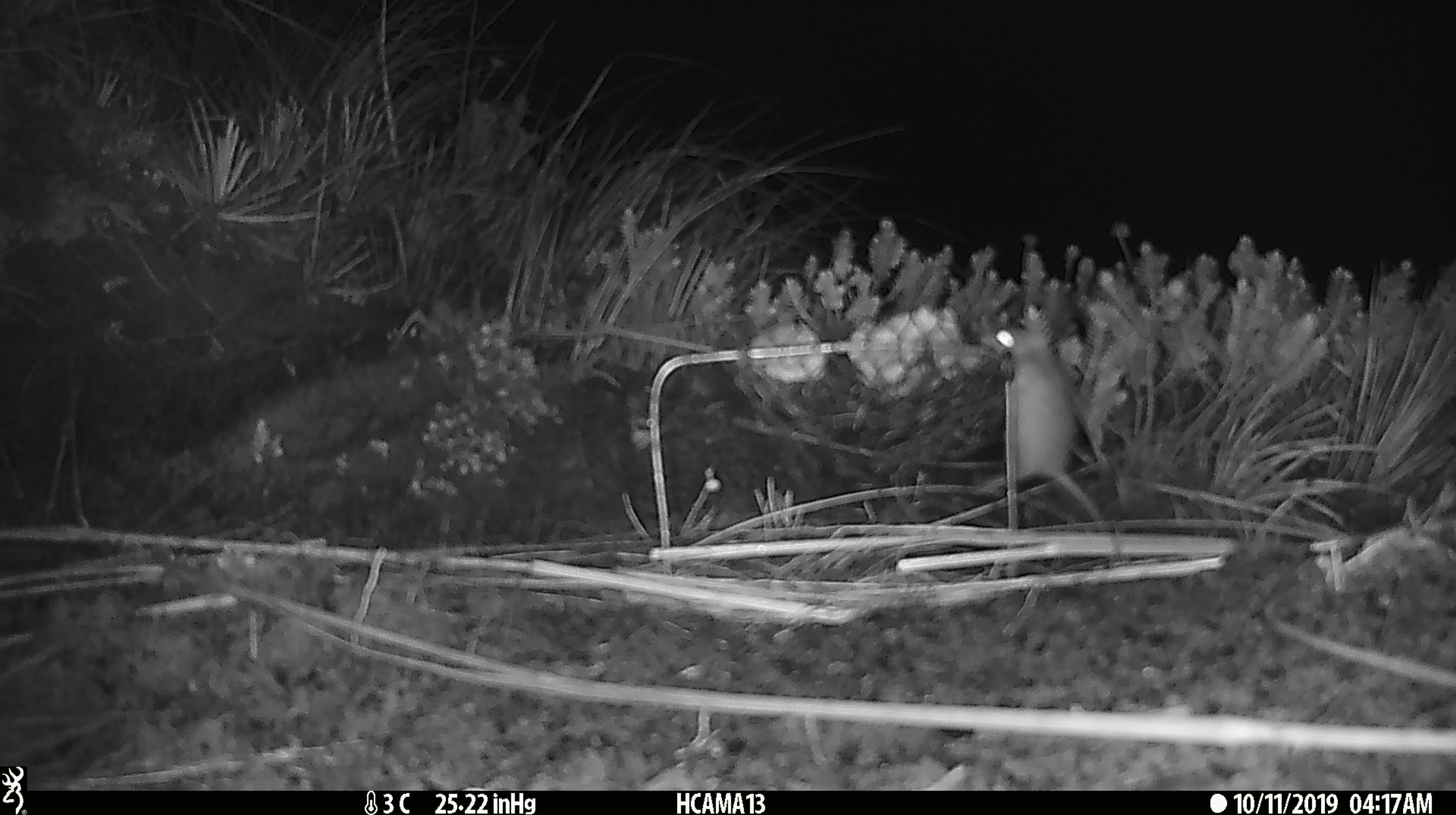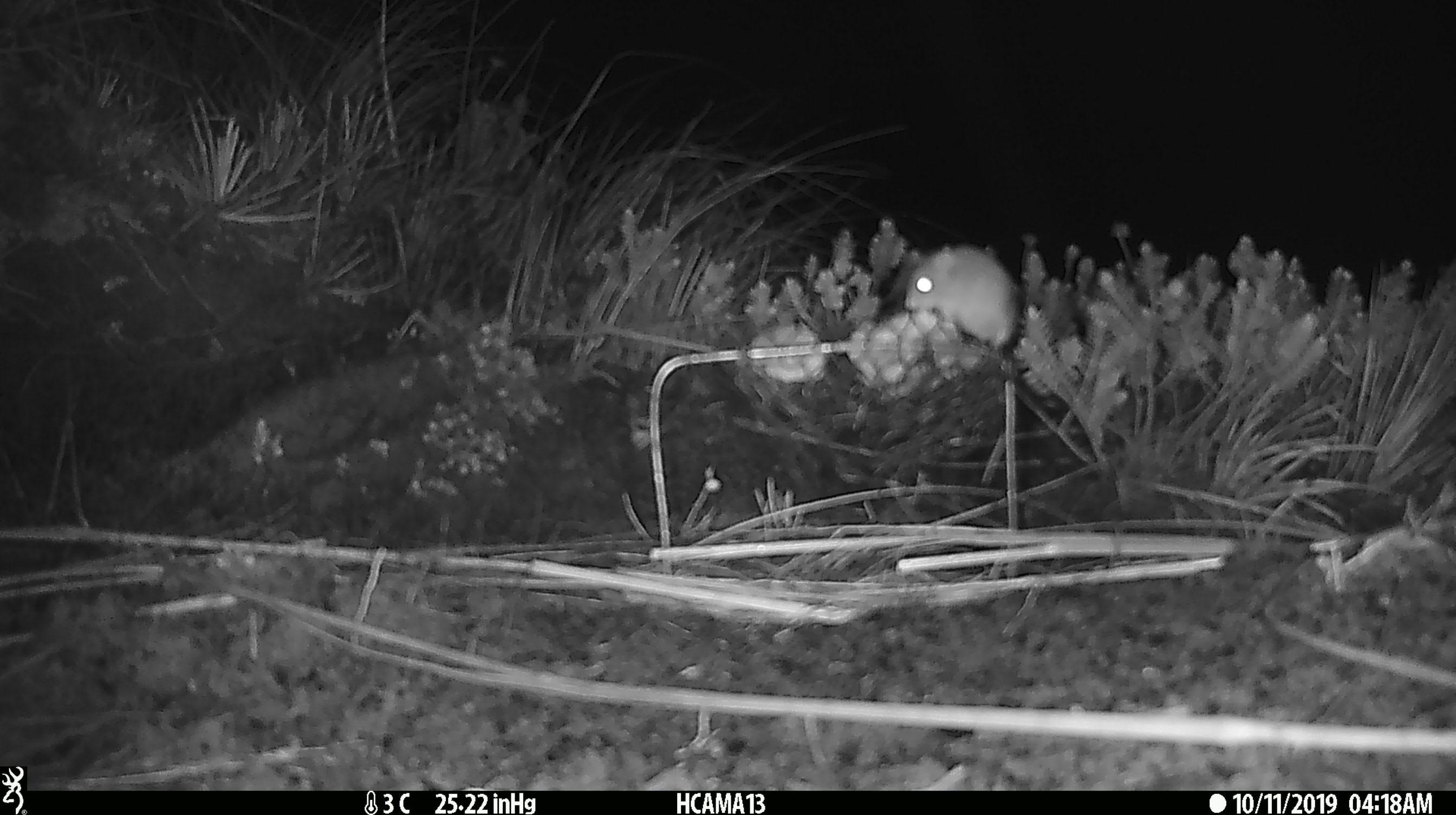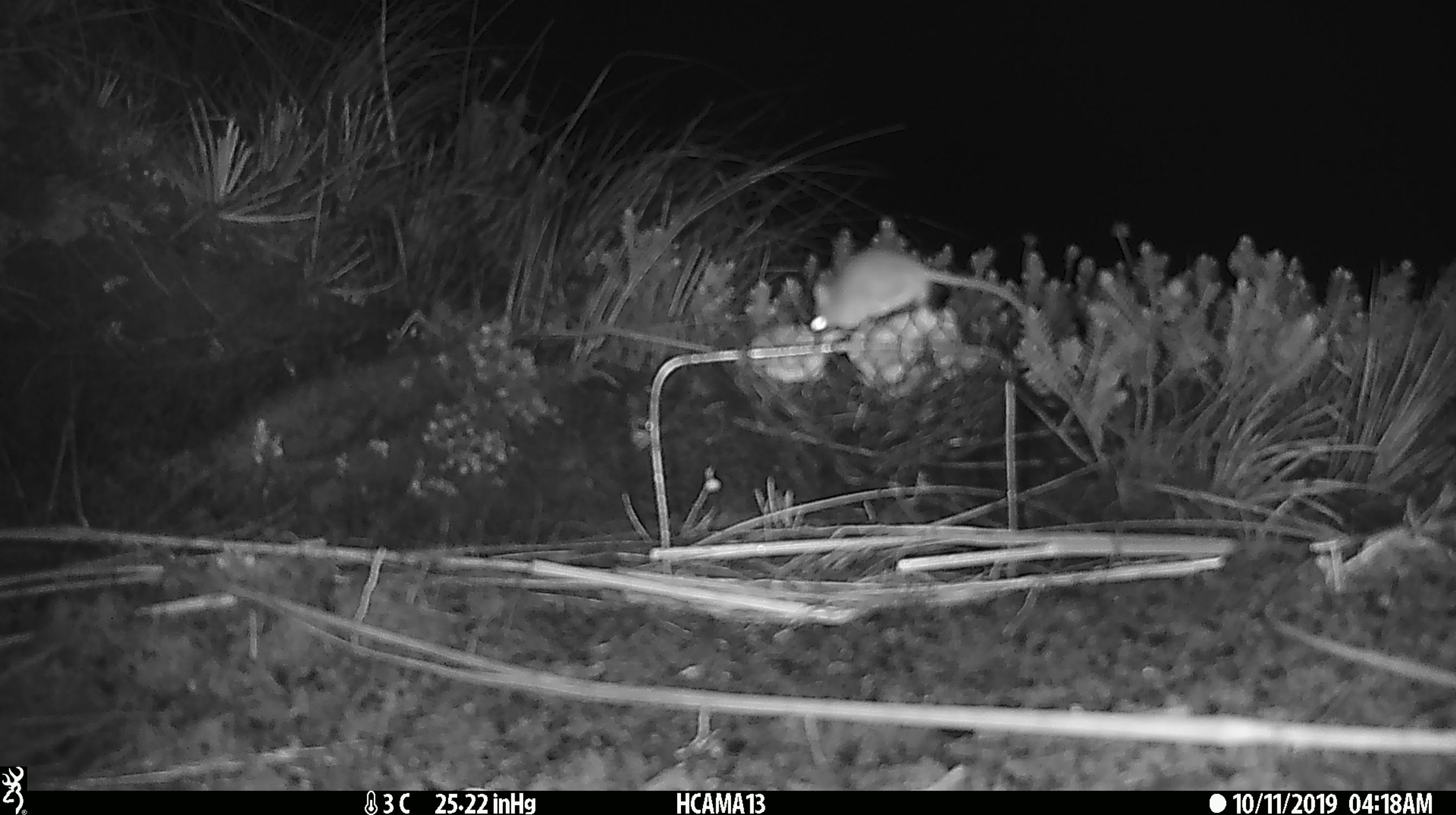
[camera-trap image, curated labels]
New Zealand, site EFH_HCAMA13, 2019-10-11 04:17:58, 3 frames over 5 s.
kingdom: Animalia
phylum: Chordata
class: Mammalia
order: Rodentia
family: Muridae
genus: Mus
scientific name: Mus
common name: mouse